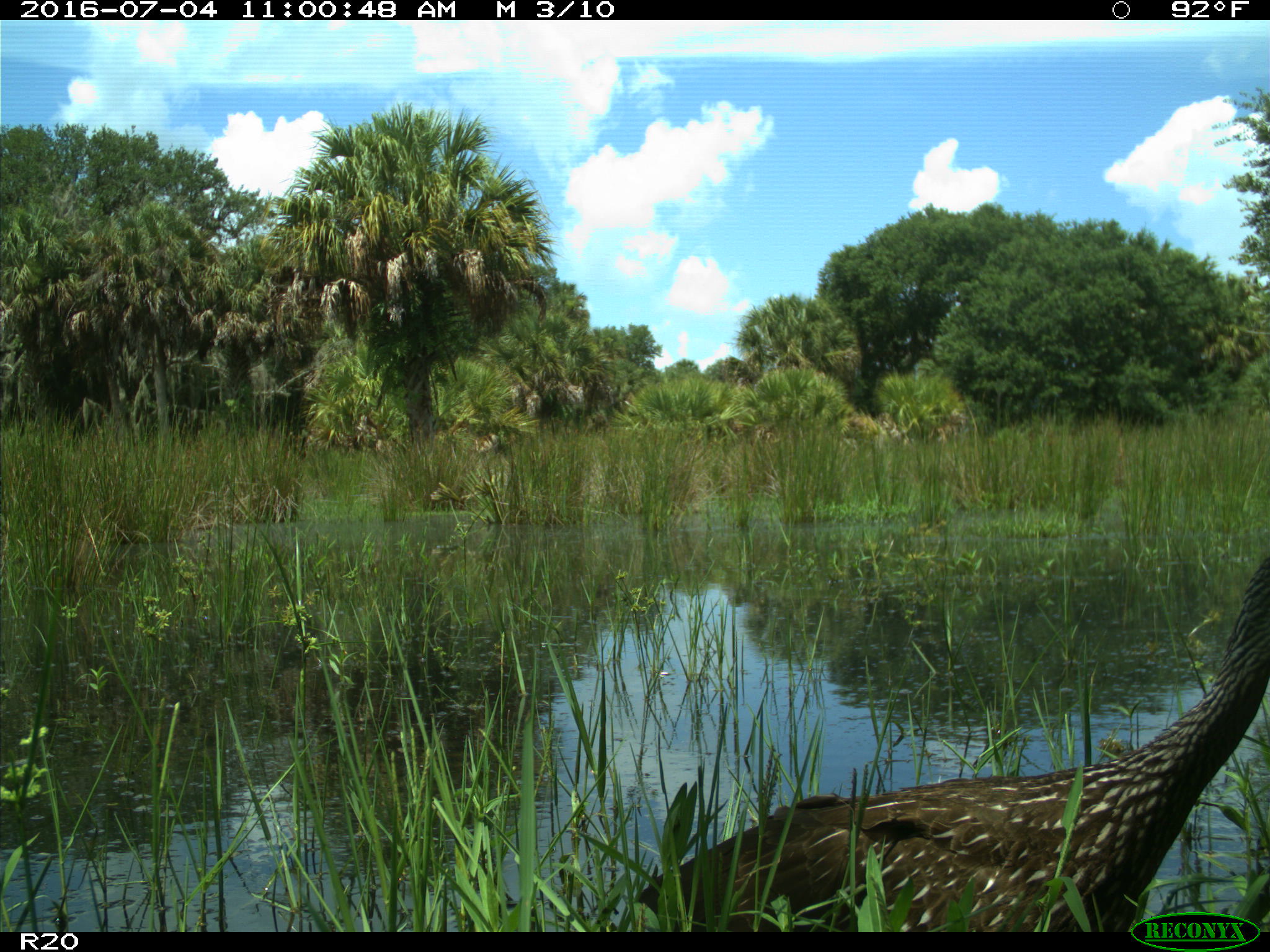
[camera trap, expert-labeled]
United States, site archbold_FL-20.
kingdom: Animalia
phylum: Chordata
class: Aves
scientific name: Aves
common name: birds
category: unidentified bird